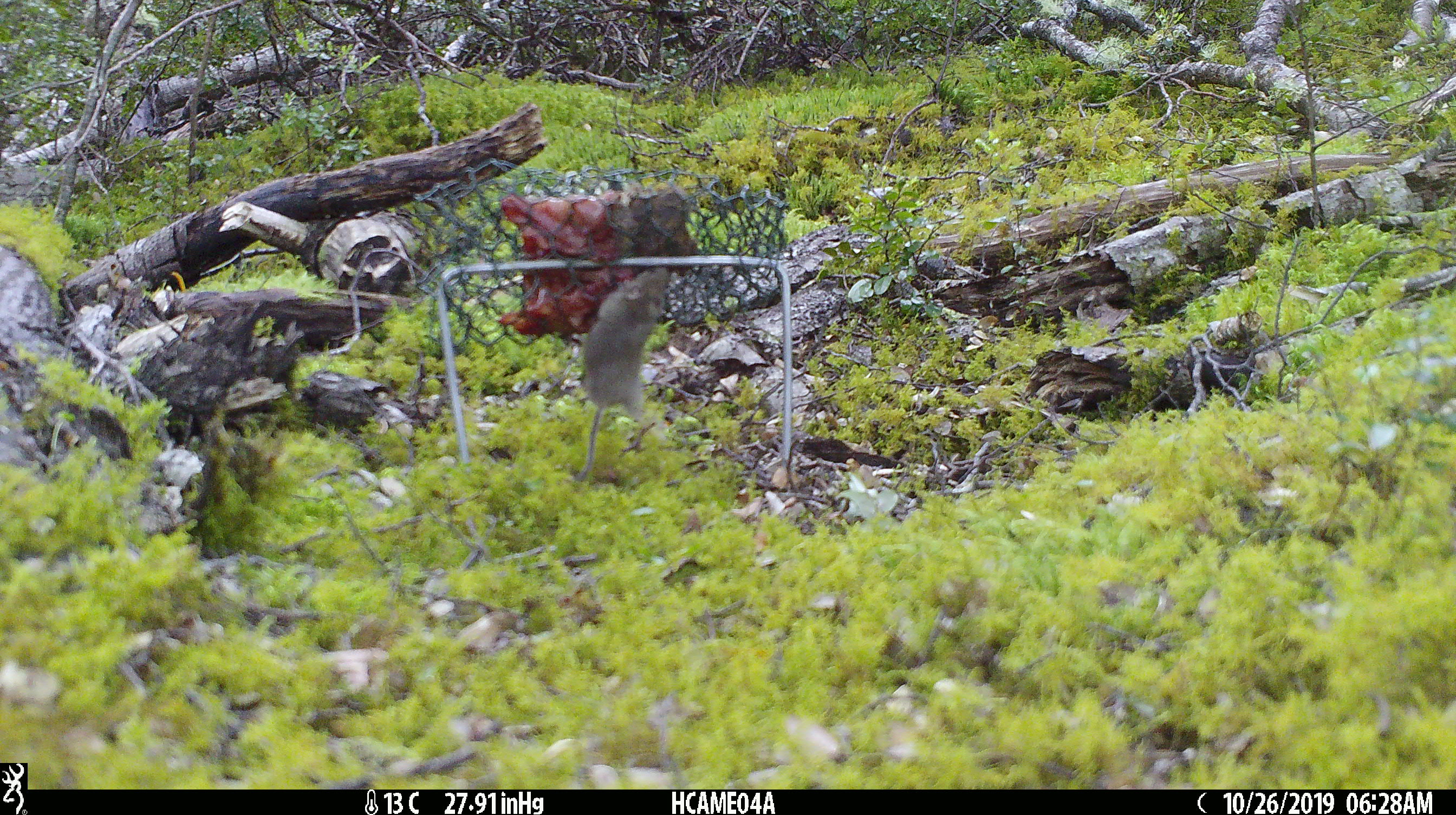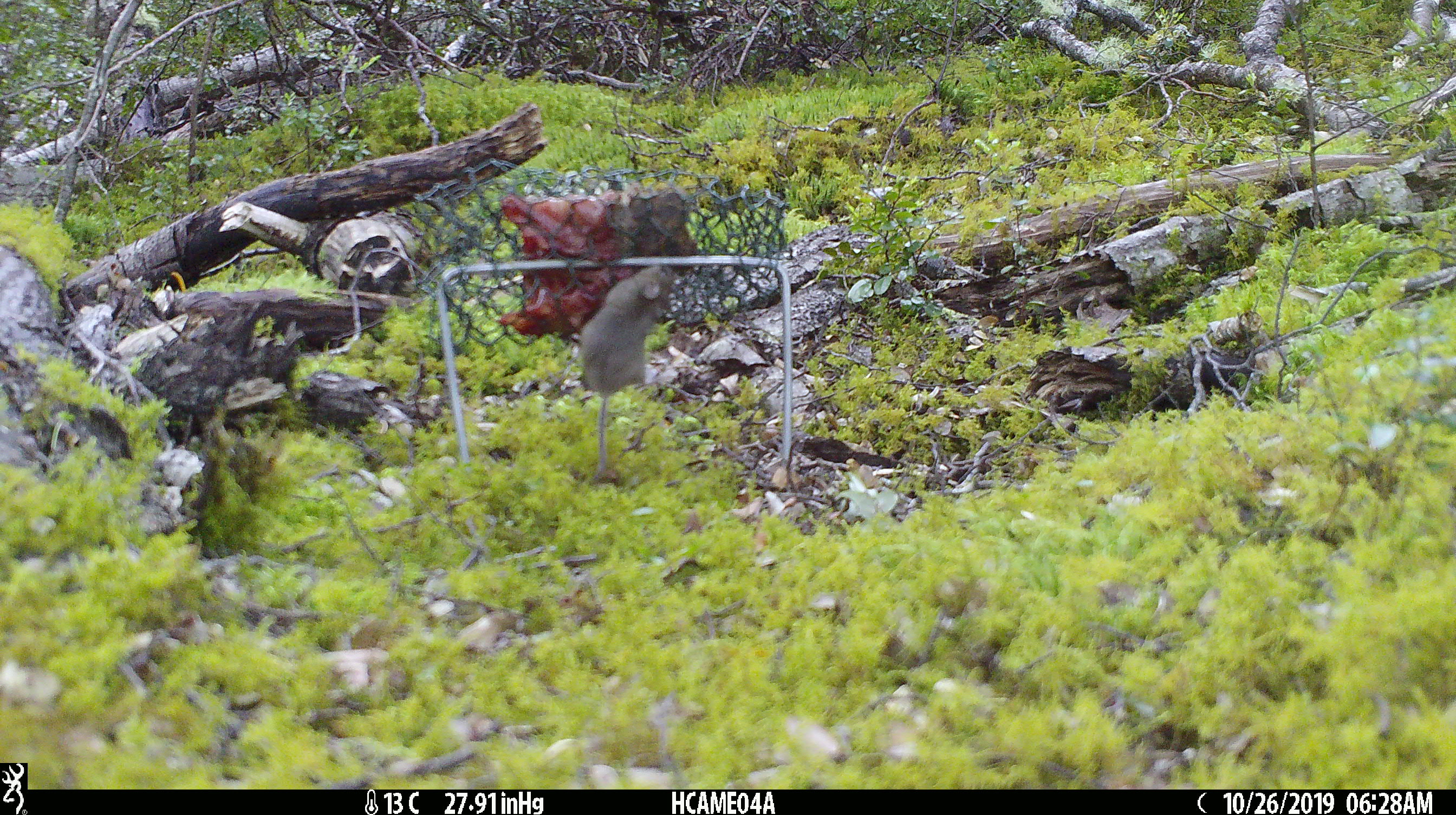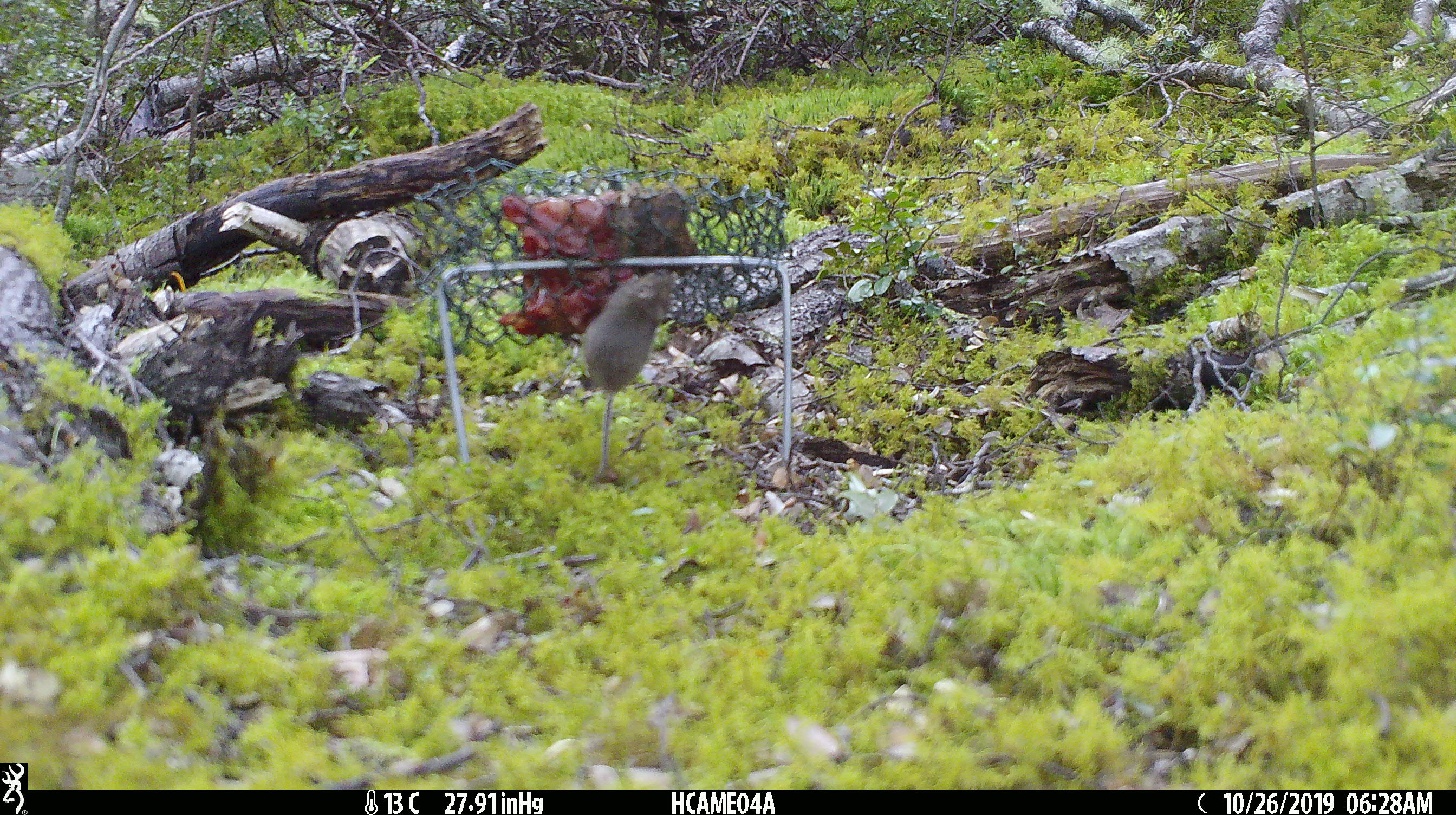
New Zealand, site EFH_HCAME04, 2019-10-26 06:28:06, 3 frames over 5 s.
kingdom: Animalia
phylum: Chordata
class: Mammalia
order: Rodentia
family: Muridae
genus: Mus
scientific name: Mus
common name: mouse